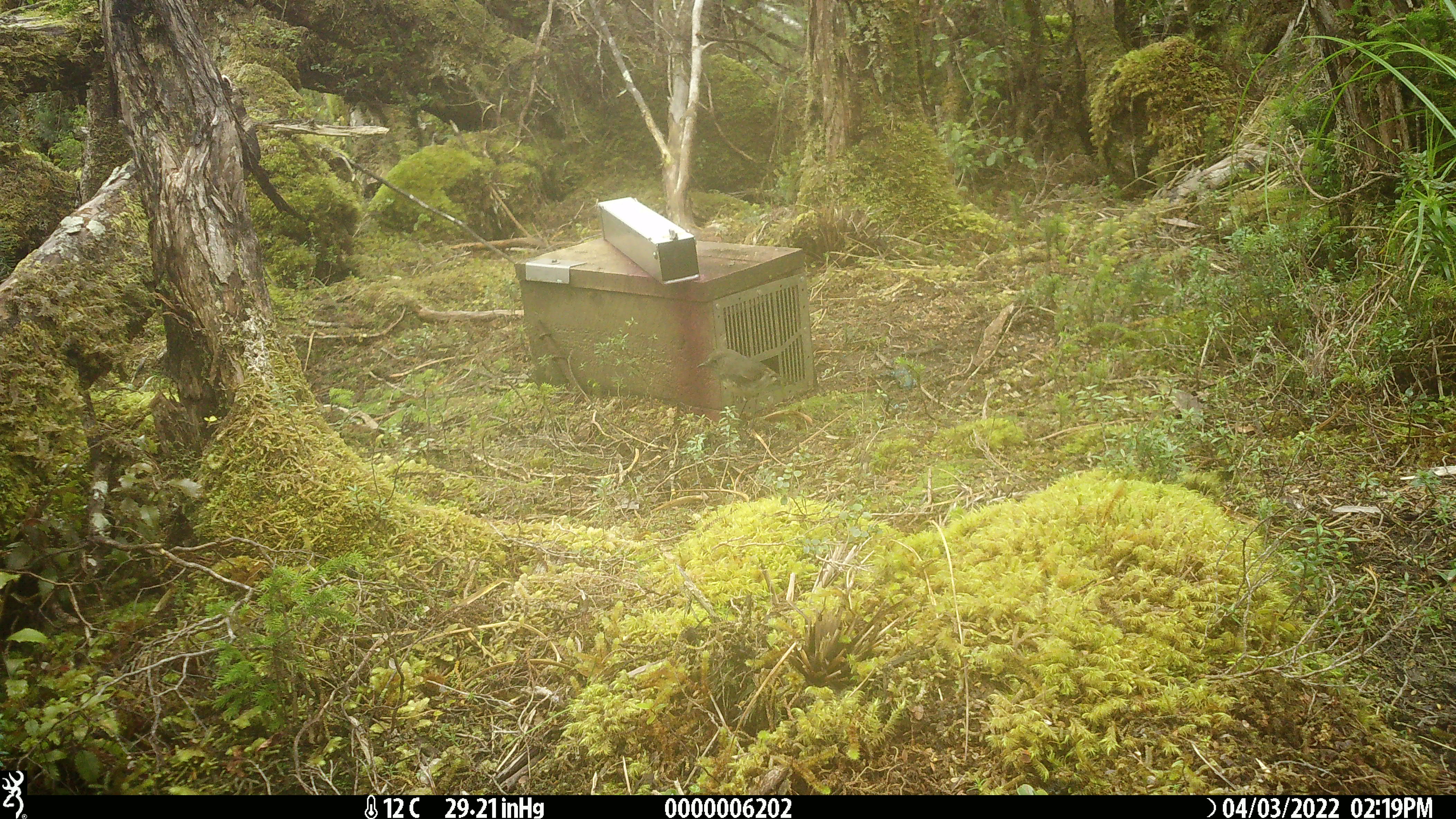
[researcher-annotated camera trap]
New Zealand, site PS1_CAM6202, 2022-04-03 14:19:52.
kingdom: Animalia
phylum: Chordata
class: Aves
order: Passeriformes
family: Petroicidae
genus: Petroica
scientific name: Petroica australis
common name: new zealand robin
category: robin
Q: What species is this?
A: Robin (new zealand robin) (Petroica australis).